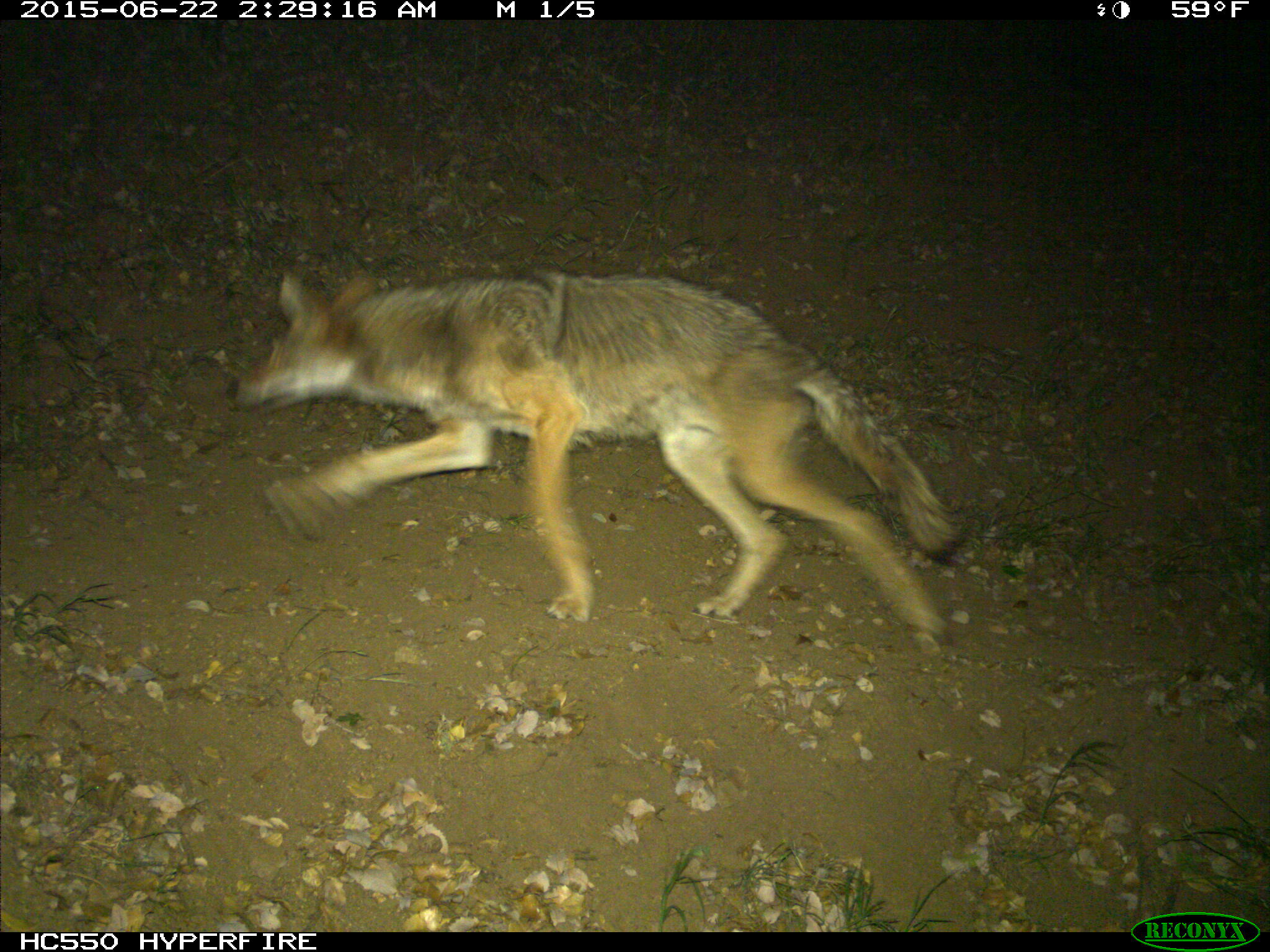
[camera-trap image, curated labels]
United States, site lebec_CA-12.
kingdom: Animalia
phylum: Chordata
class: Mammalia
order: Carnivora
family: Canidae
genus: Canis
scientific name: Canis latrans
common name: coyote